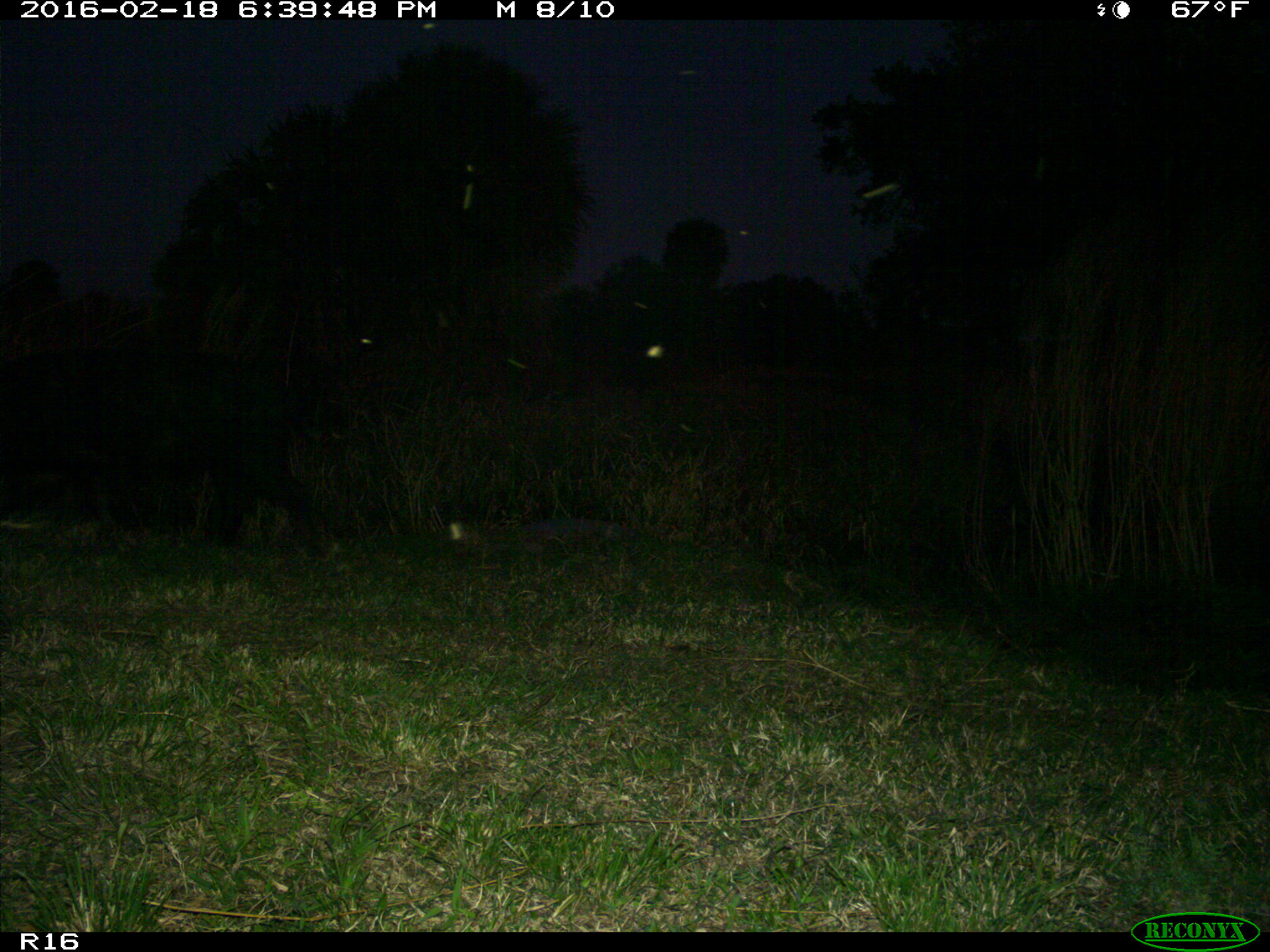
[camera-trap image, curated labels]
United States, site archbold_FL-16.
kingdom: Animalia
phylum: Chordata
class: Mammalia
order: Artiodactyla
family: Suidae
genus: Sus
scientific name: Sus scrofa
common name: wild boar